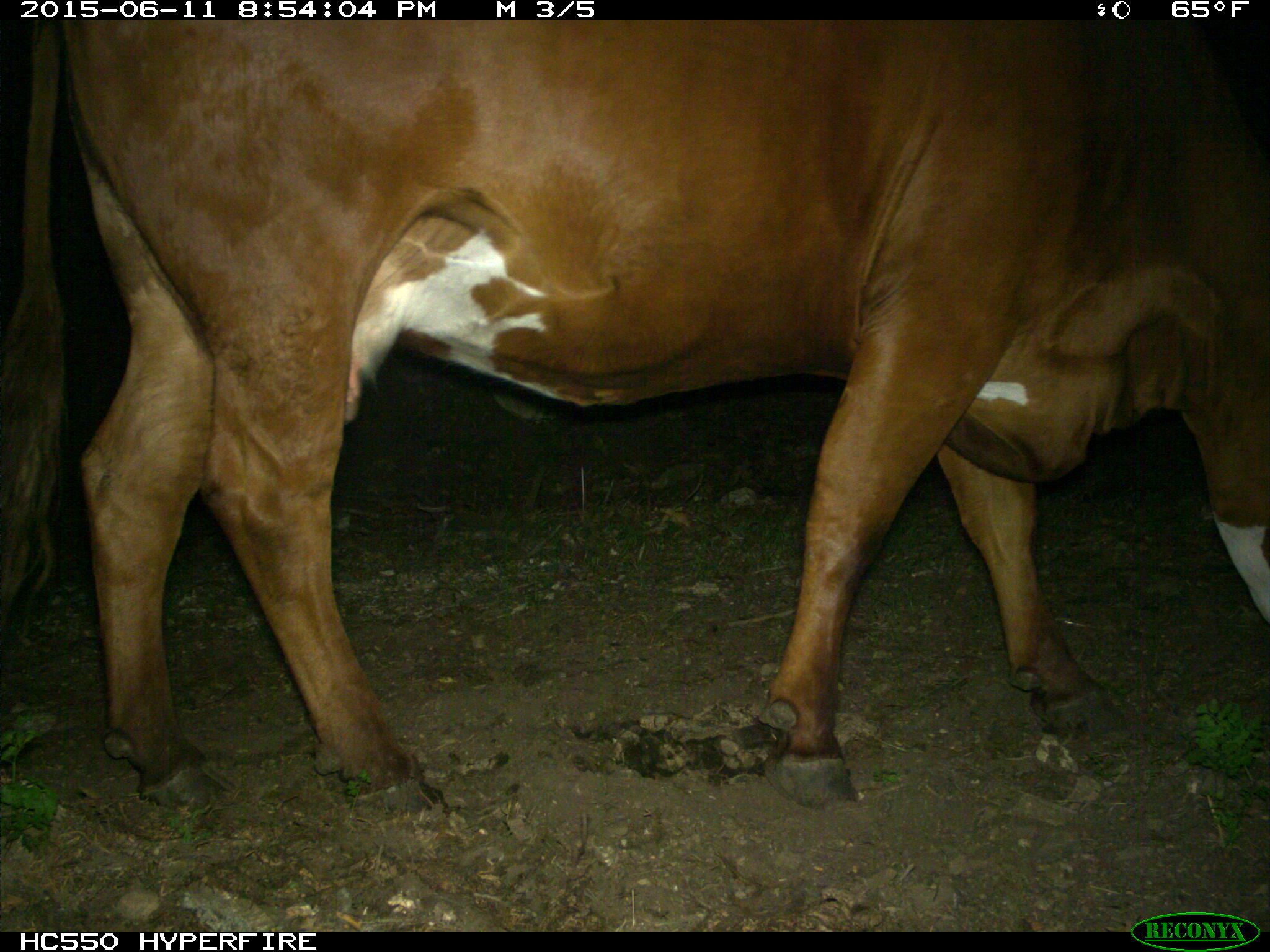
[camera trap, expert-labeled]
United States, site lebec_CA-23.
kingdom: Animalia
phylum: Chordata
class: Mammalia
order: Artiodactyla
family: Bovidae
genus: Bos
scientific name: Bos taurus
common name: domestic cow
Bos taurus (domestic cow).